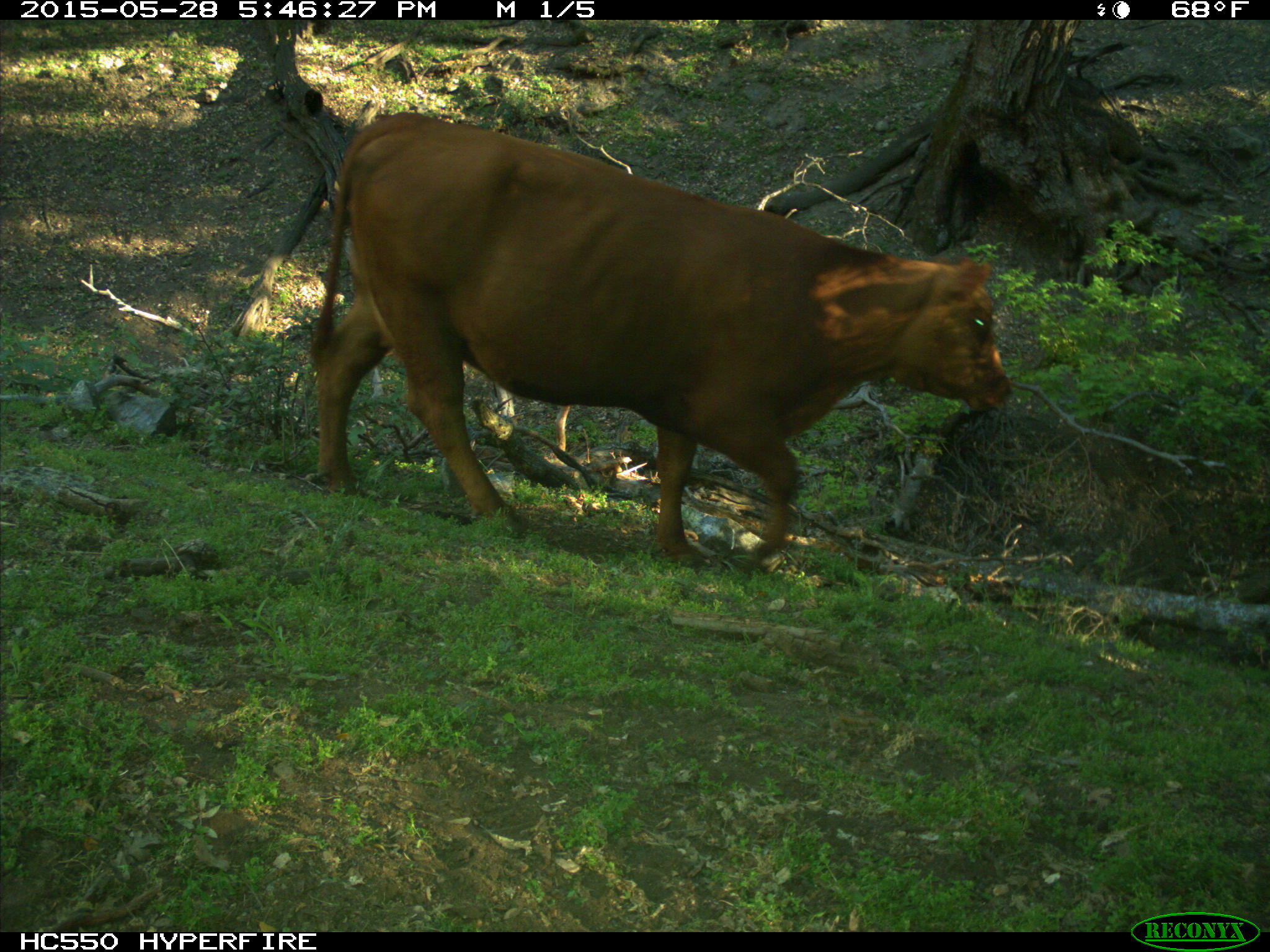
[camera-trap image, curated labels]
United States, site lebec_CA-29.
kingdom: Animalia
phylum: Chordata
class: Mammalia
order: Artiodactyla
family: Bovidae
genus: Bos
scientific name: Bos taurus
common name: domestic cow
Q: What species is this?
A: Bos taurus (domestic cow).